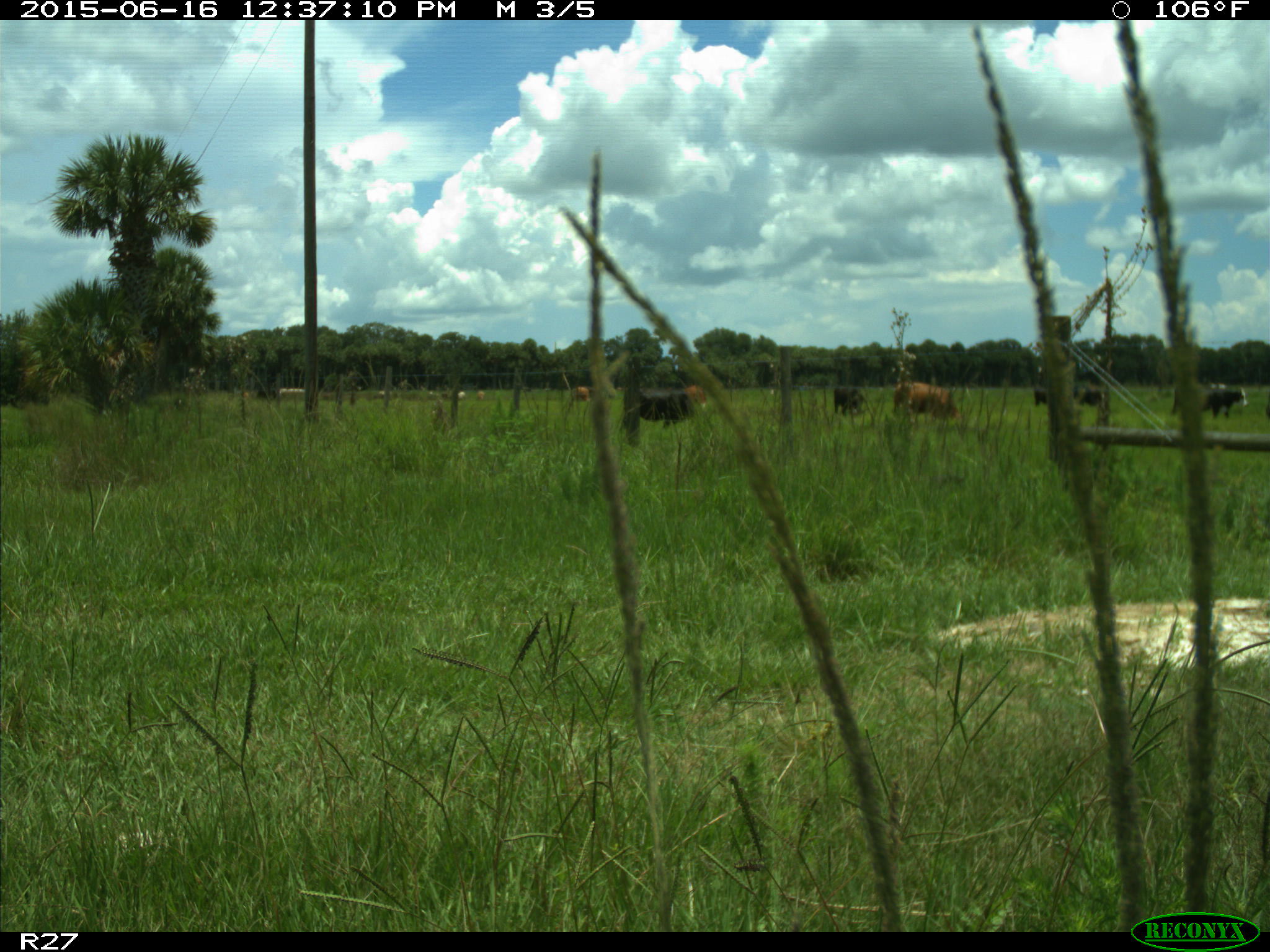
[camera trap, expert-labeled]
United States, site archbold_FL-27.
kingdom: Animalia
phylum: Chordata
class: Mammalia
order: Artiodactyla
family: Bovidae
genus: Bos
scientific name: Bos taurus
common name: domestic cow